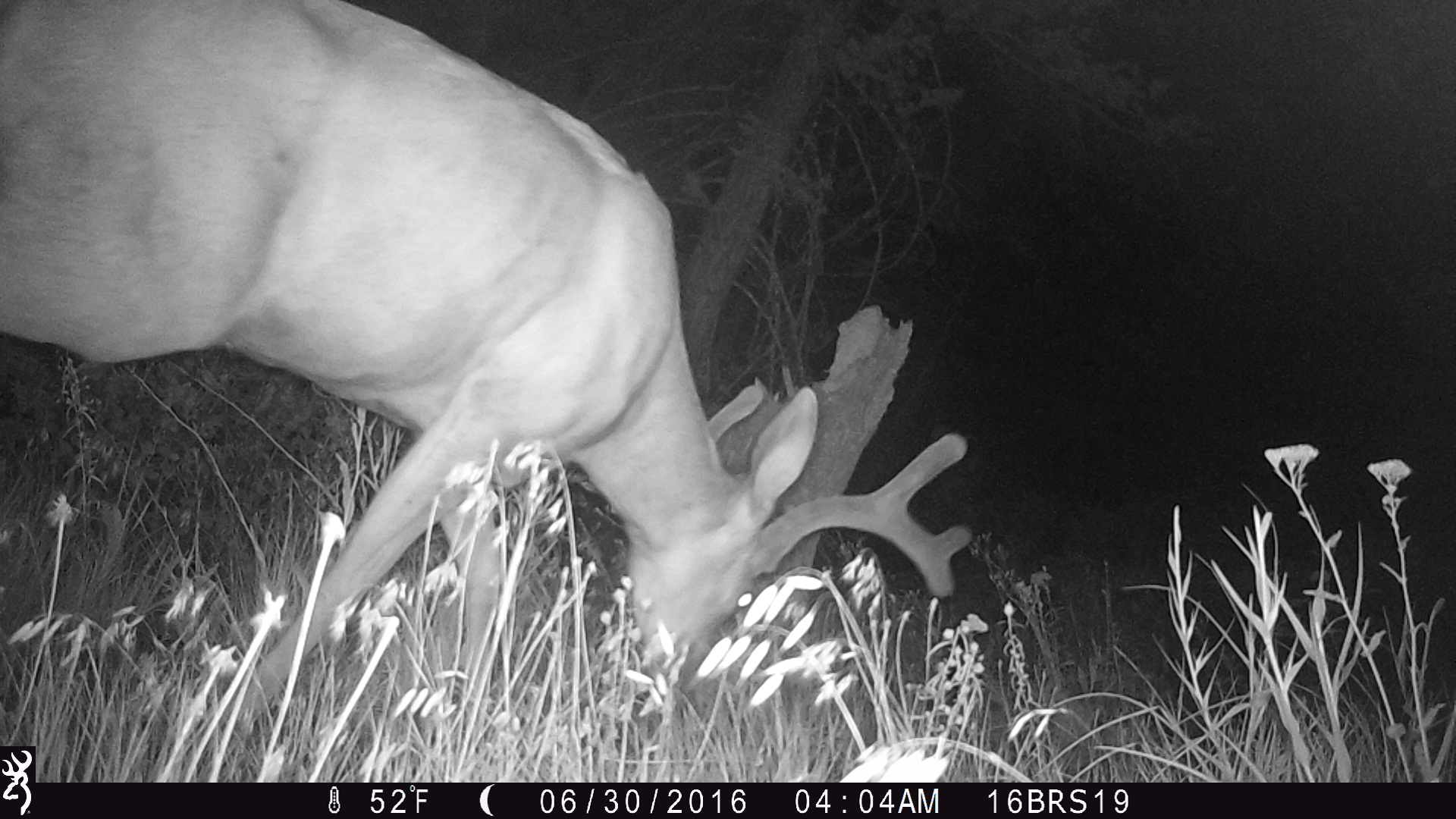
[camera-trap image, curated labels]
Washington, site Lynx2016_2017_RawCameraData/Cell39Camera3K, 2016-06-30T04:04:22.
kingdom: Animalia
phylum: Chordata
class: Mammalia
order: Artiodactyla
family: Cervidae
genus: Odocoileus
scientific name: Odocoileus hemionus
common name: mule deer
Odocoileus hemionus (mule deer). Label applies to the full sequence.